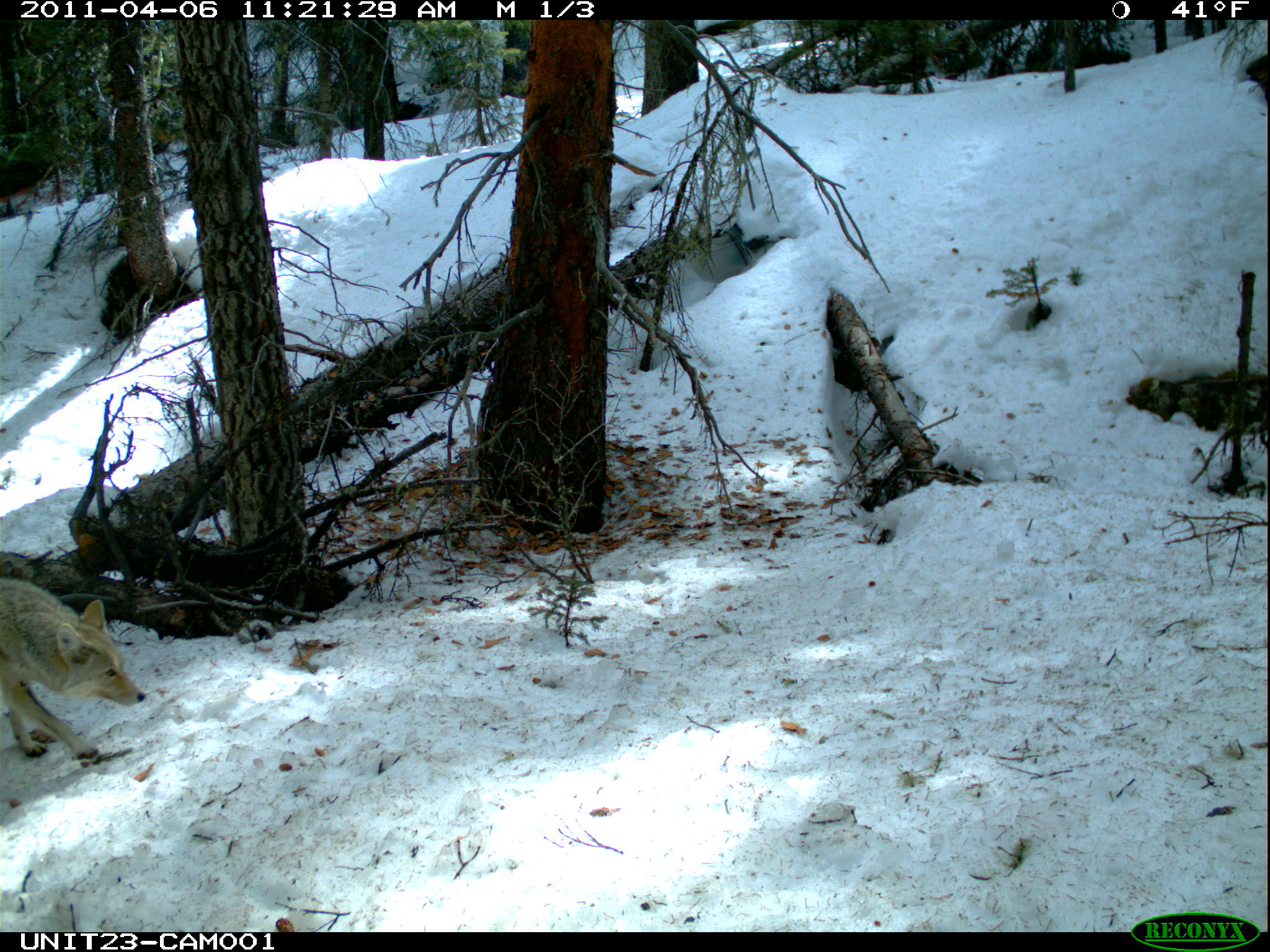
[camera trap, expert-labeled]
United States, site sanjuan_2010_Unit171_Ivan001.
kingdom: Animalia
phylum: Chordata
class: Mammalia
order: Carnivora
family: Canidae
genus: Canis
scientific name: Canis latrans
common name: coyote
Canis latrans (coyote).